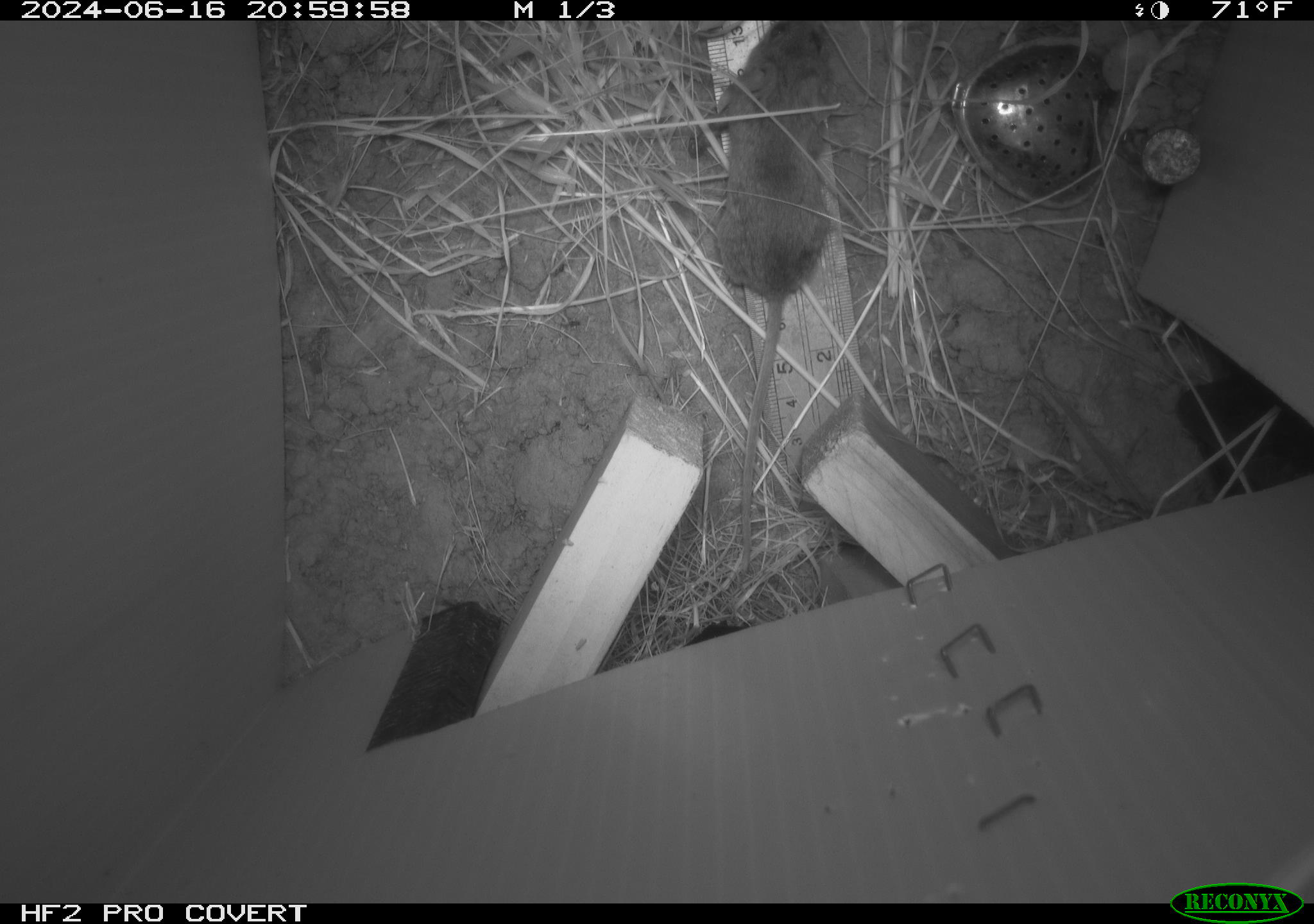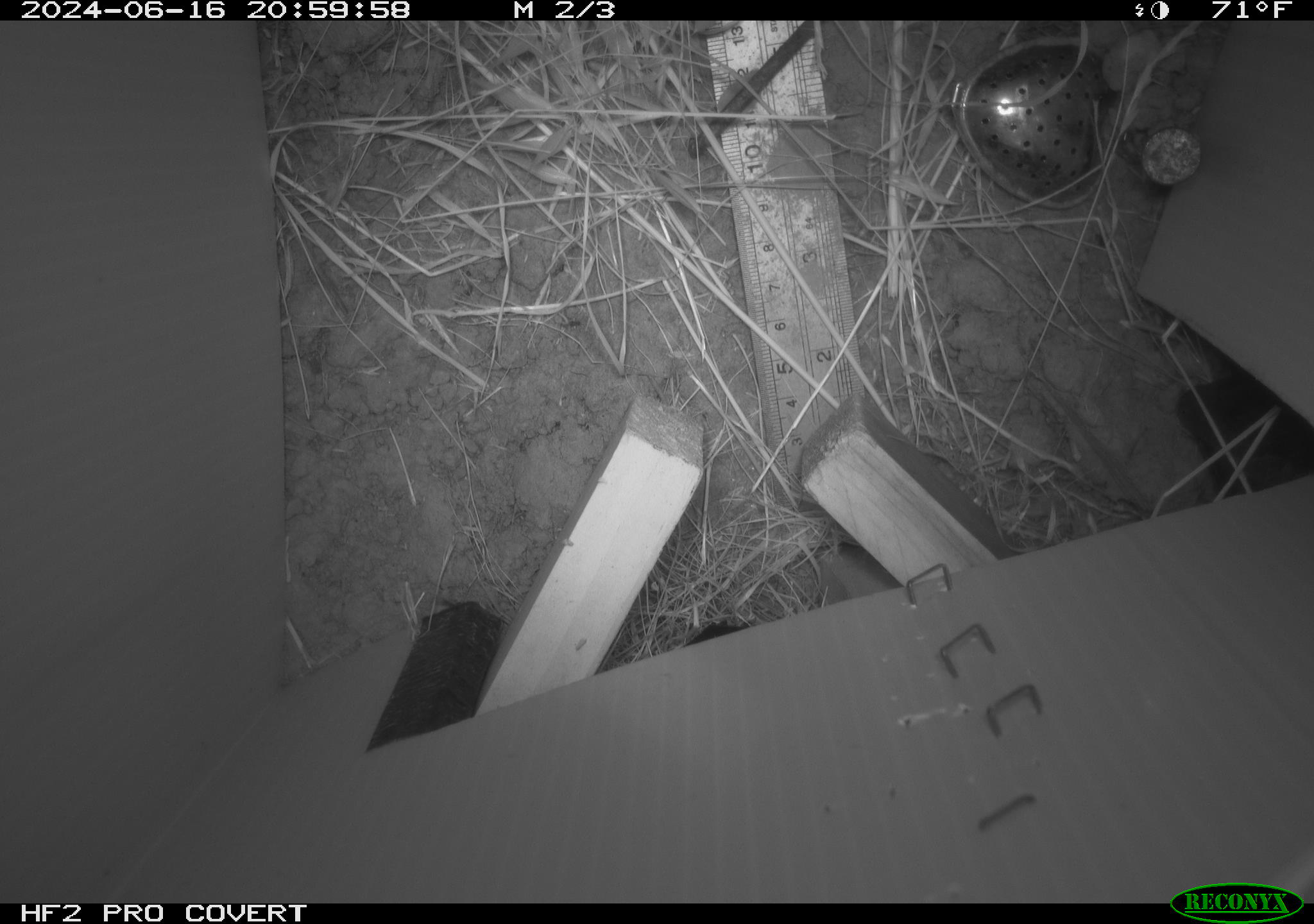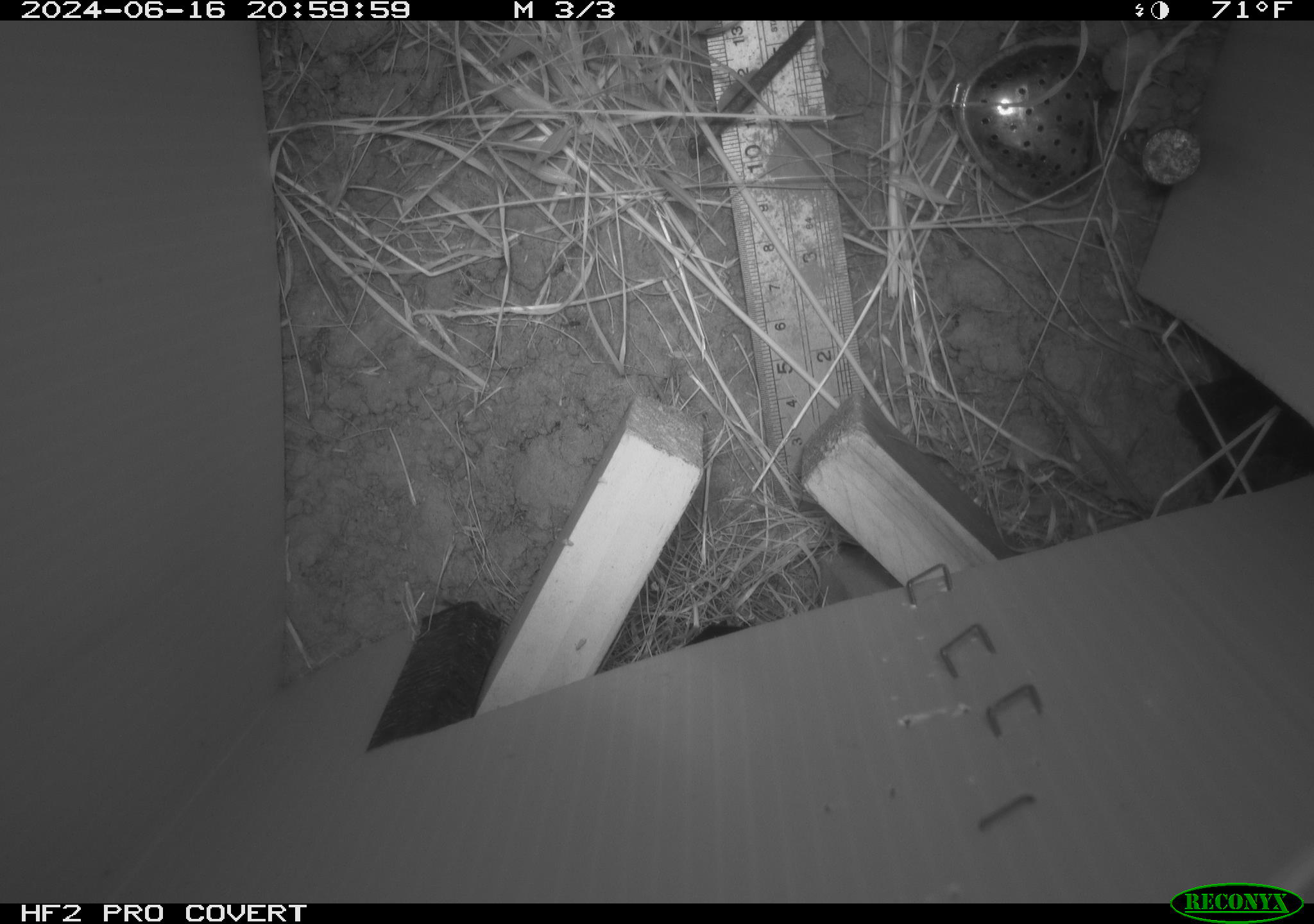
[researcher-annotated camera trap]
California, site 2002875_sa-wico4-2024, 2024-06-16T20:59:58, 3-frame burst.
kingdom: Animalia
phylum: Chordata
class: Mammalia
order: Rodentia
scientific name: Rodentia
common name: rodent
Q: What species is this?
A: Rodent (Rodentia).